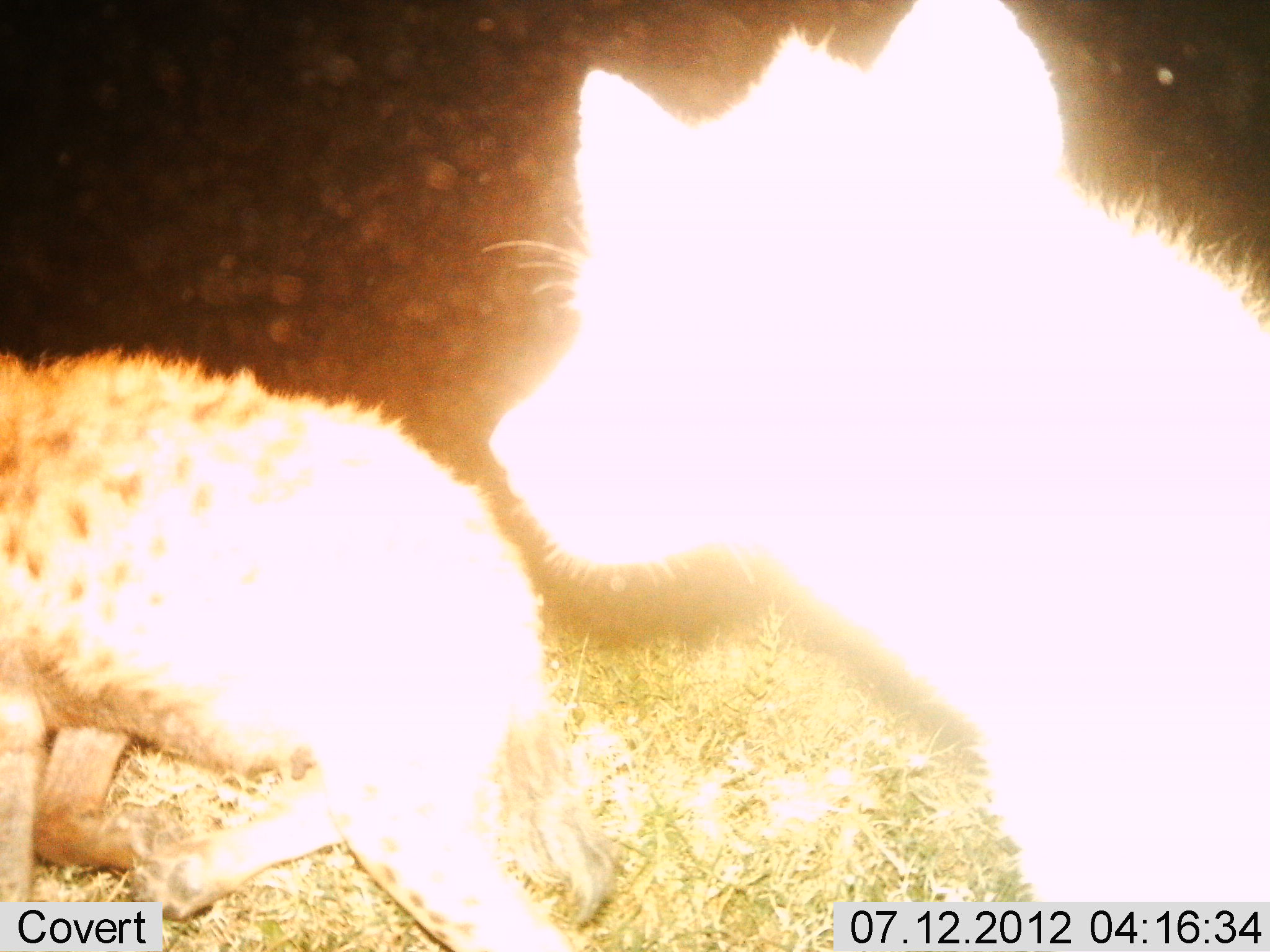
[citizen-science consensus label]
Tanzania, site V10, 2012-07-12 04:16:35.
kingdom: Animalia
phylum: Chordata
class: Mammalia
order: Carnivora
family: Hyaenidae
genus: Crocuta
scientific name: Crocuta crocuta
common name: spotted hyena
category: hyenaspotted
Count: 2.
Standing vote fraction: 10%.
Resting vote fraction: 0%.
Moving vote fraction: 90%.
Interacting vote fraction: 0%.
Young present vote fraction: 0%.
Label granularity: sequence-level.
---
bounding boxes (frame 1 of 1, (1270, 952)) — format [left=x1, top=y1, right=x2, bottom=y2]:
animal: [left=481, top=2, right=1269, bottom=900]; [left=2, top=340, right=620, bottom=950]